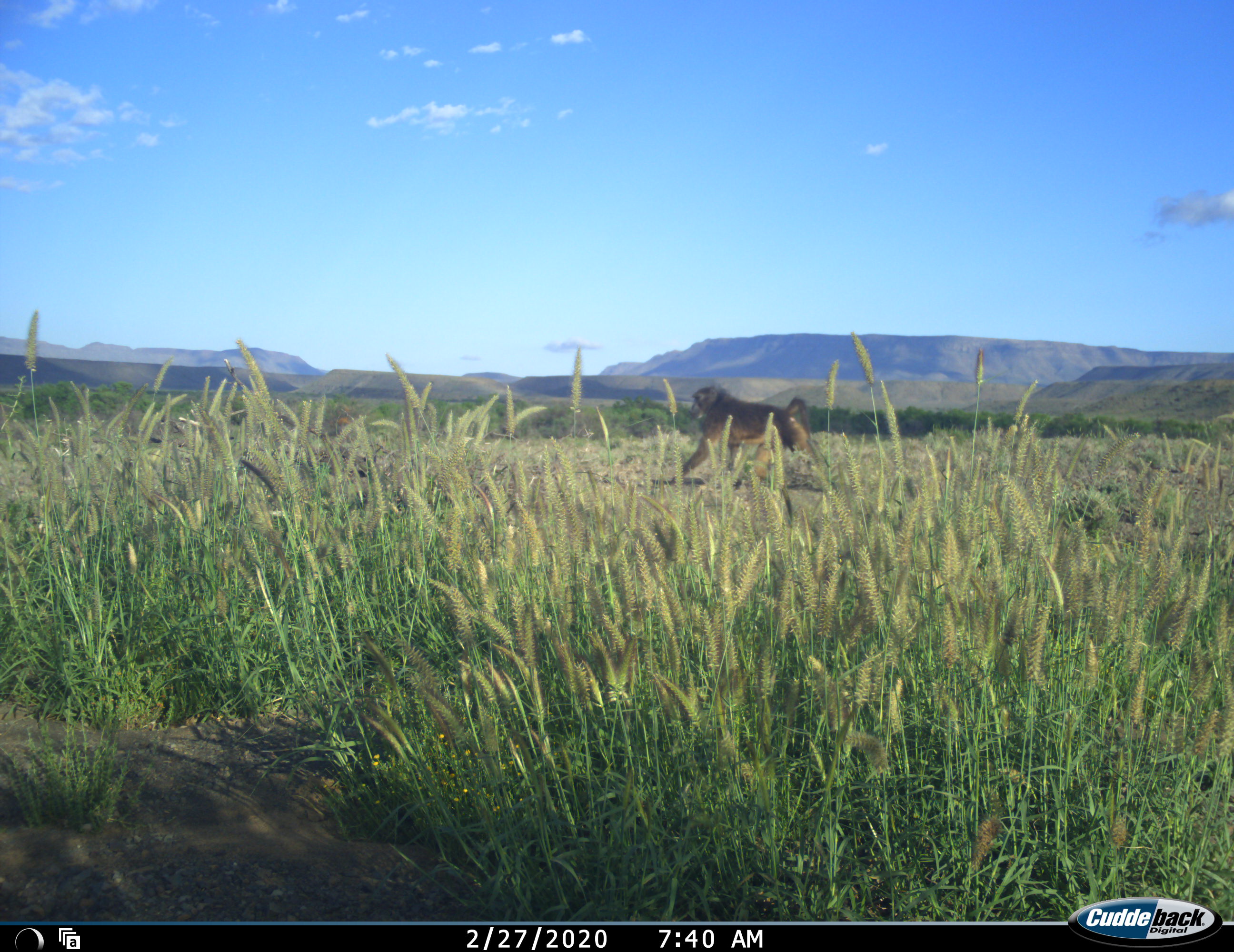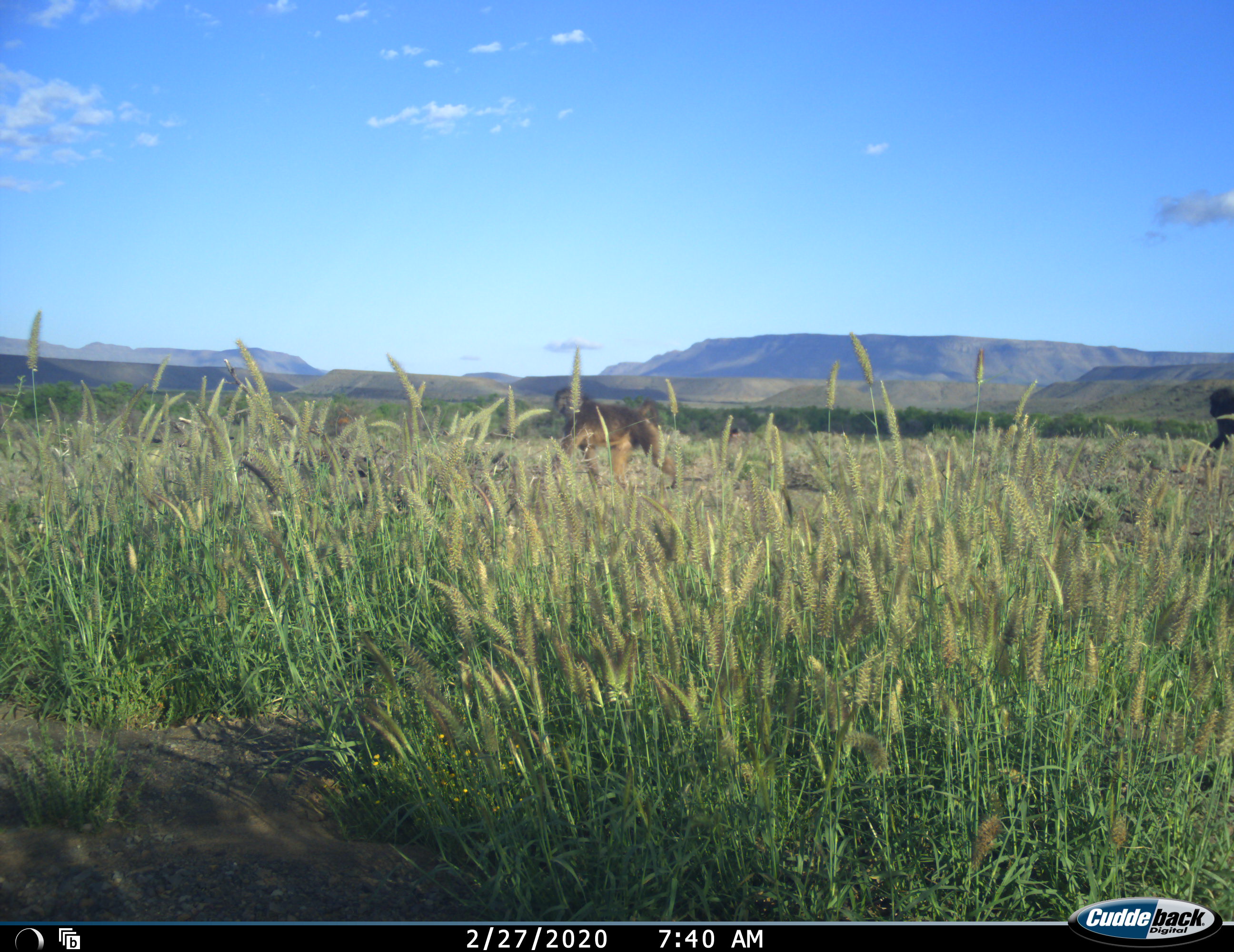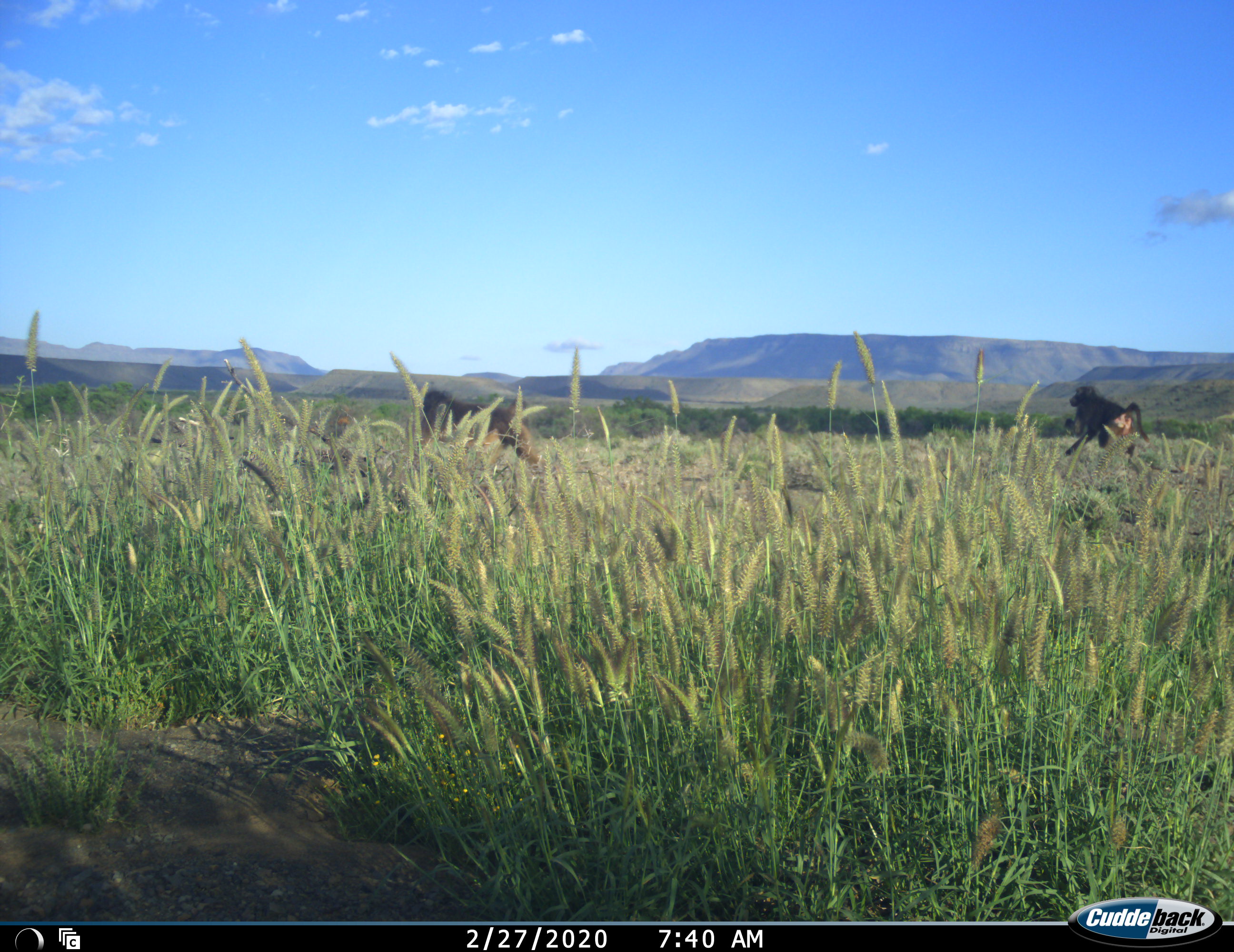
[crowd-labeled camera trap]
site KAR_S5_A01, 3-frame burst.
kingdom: Animalia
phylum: Chordata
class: Mammalia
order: Primates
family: Cercopithecidae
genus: Papio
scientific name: Papio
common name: baboon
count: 2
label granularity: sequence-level